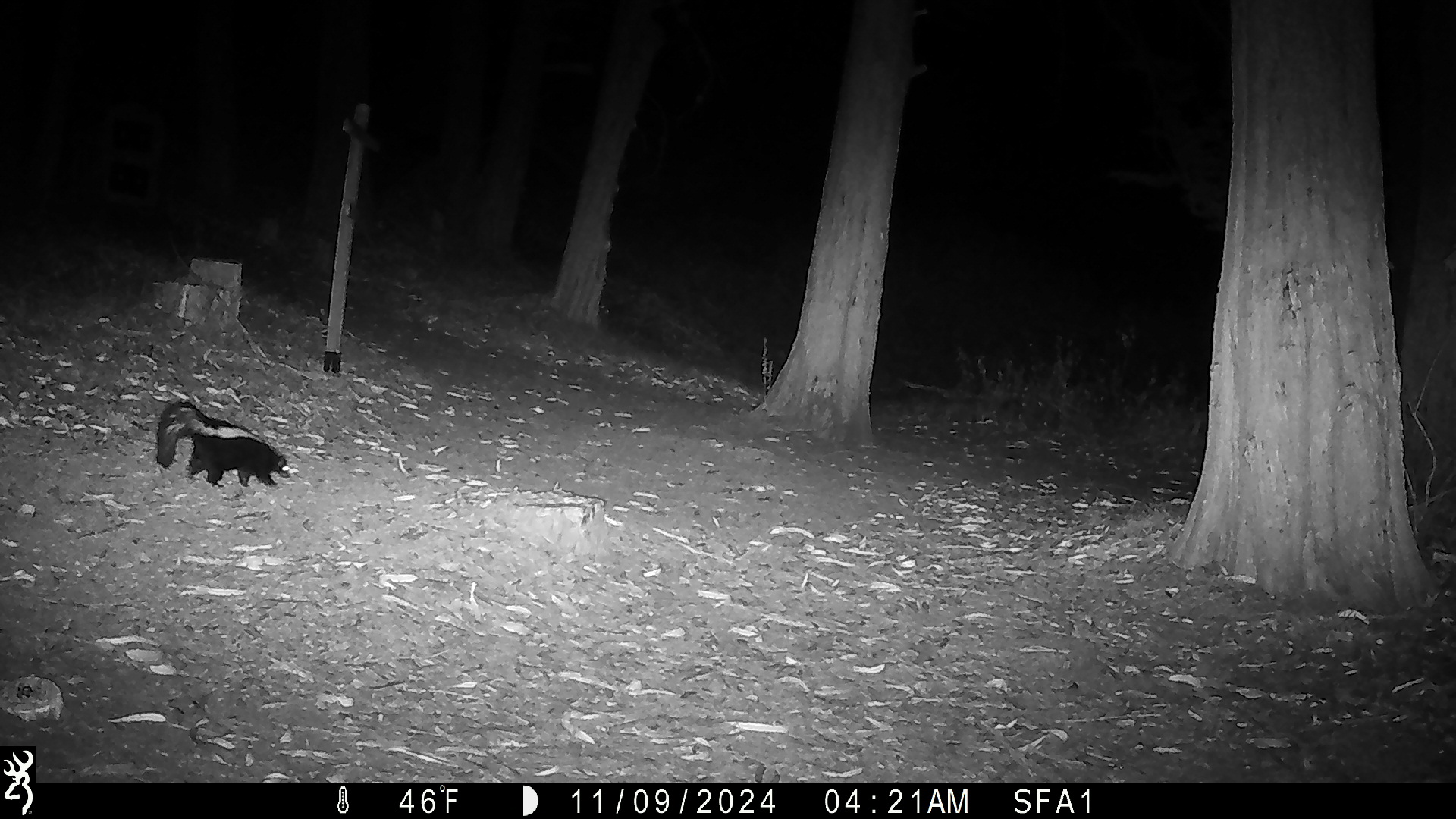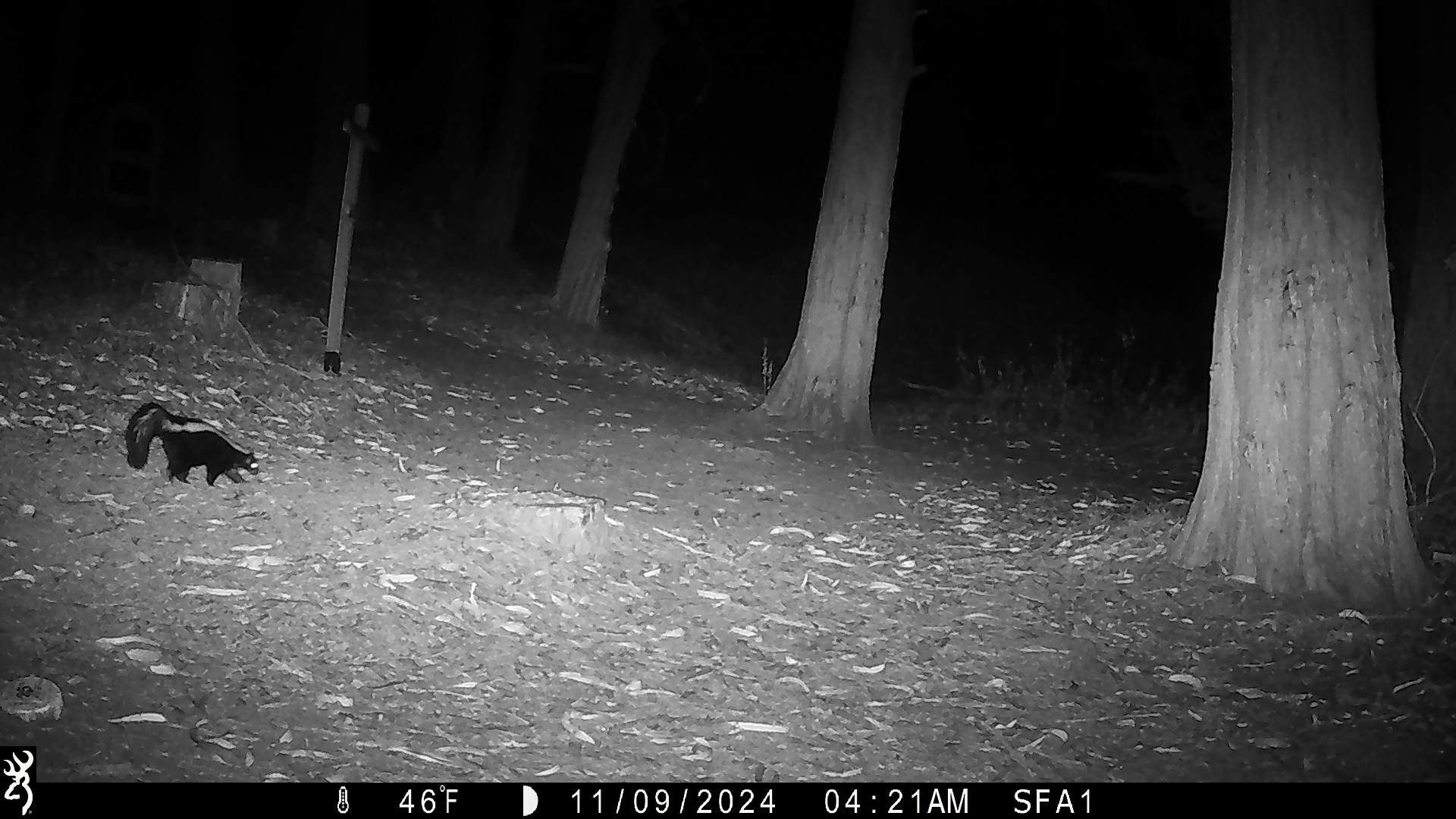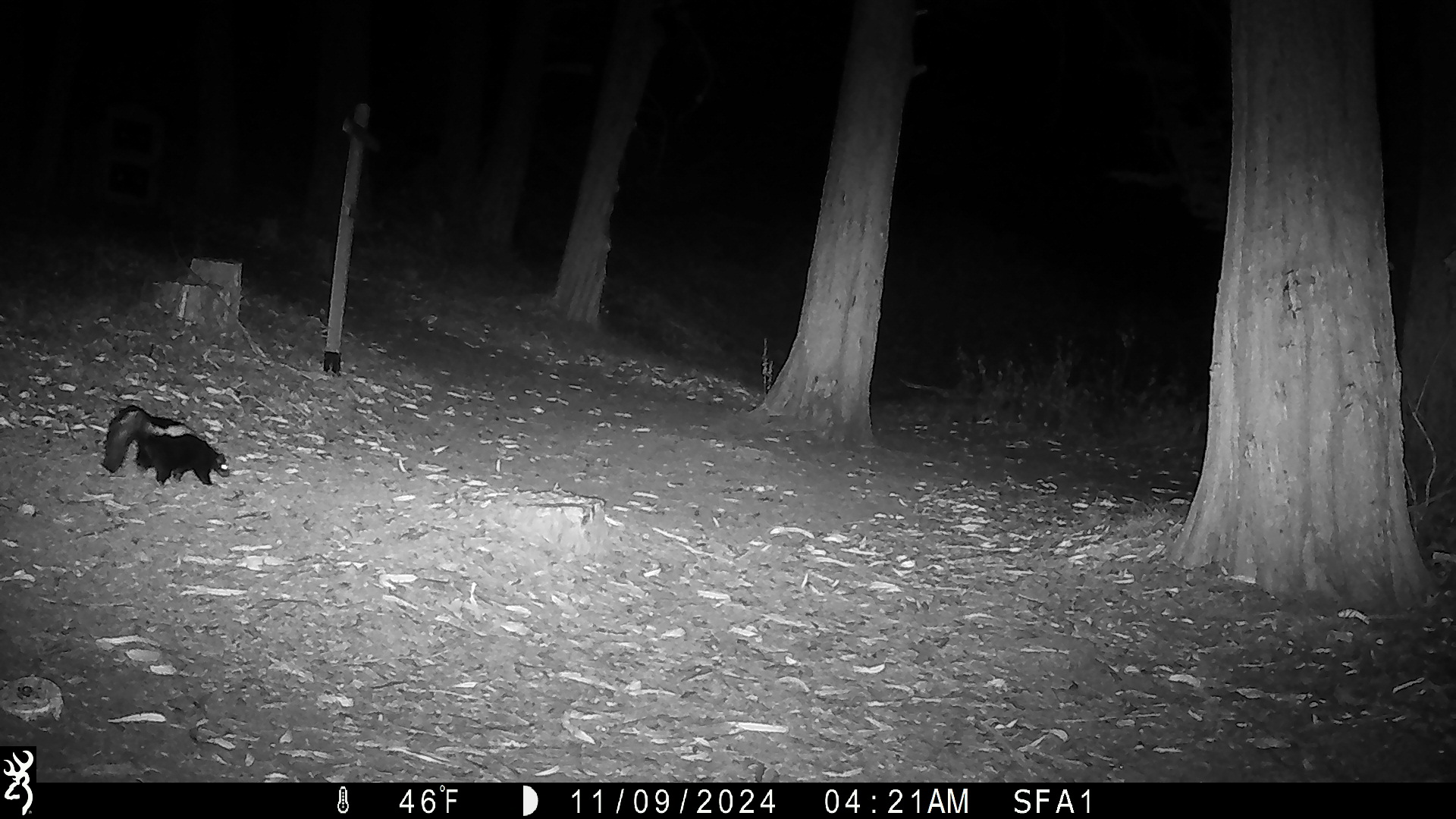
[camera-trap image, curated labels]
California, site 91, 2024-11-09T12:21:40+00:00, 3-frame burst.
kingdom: Animalia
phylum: Chordata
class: Mammalia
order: Carnivora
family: Mephitidae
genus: Mephitis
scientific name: Mephitis mephitis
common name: striped skunk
Striped skunk (Mephitis mephitis).